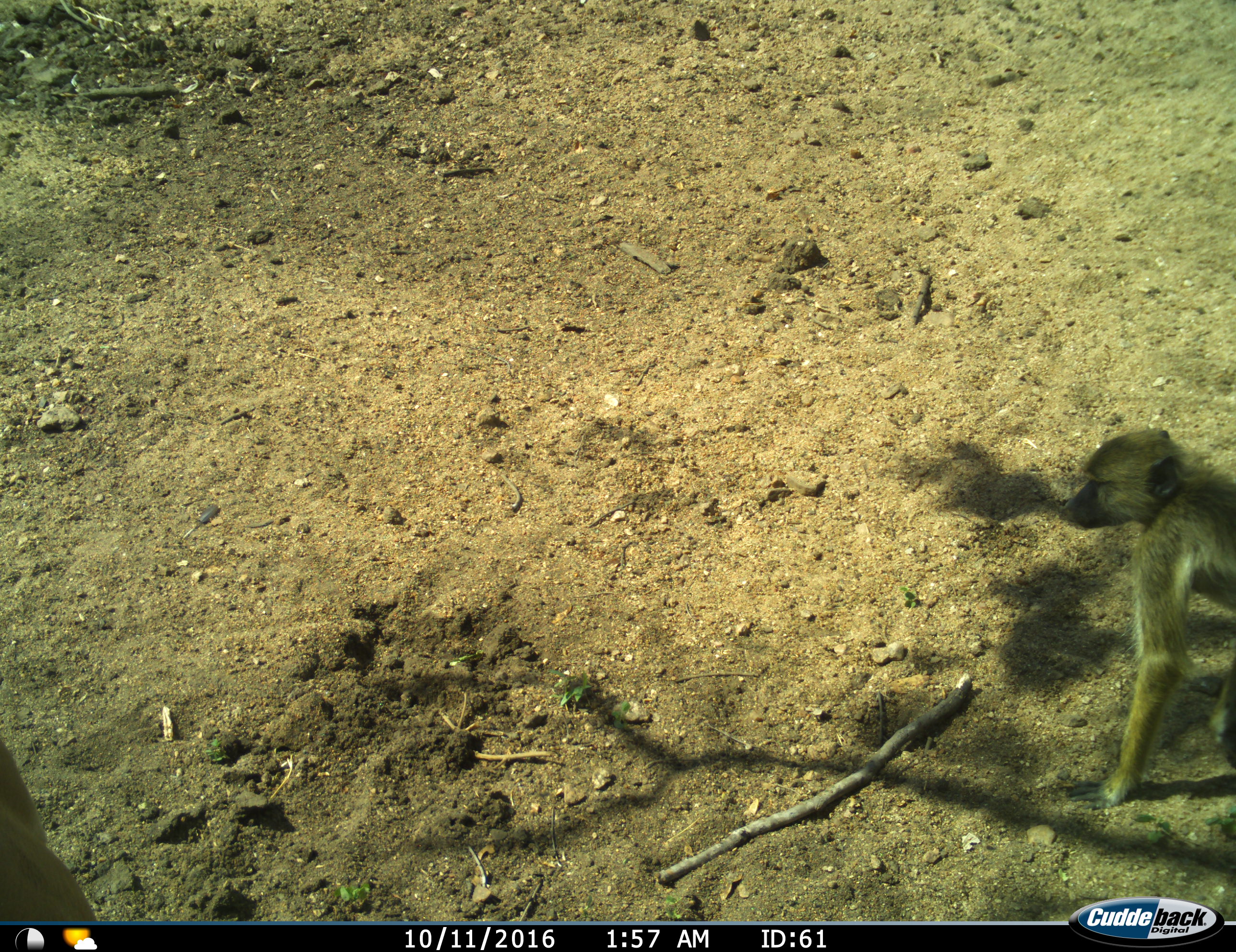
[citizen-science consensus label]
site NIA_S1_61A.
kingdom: Animalia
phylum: Chordata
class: Mammalia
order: Primates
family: Cercopithecidae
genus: Papio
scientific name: Papio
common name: baboon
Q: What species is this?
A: Baboon (Papio).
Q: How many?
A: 1.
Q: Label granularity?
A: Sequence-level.